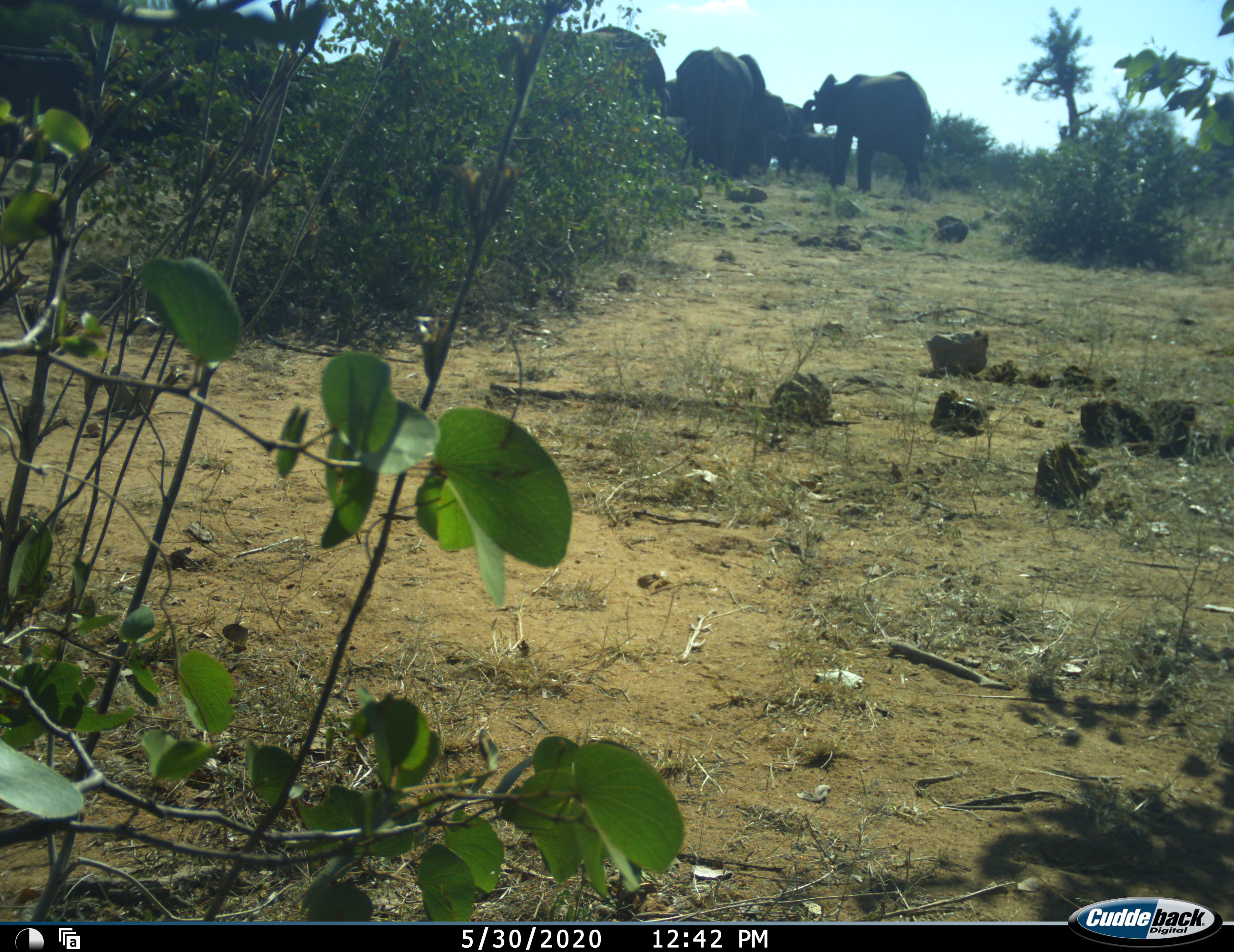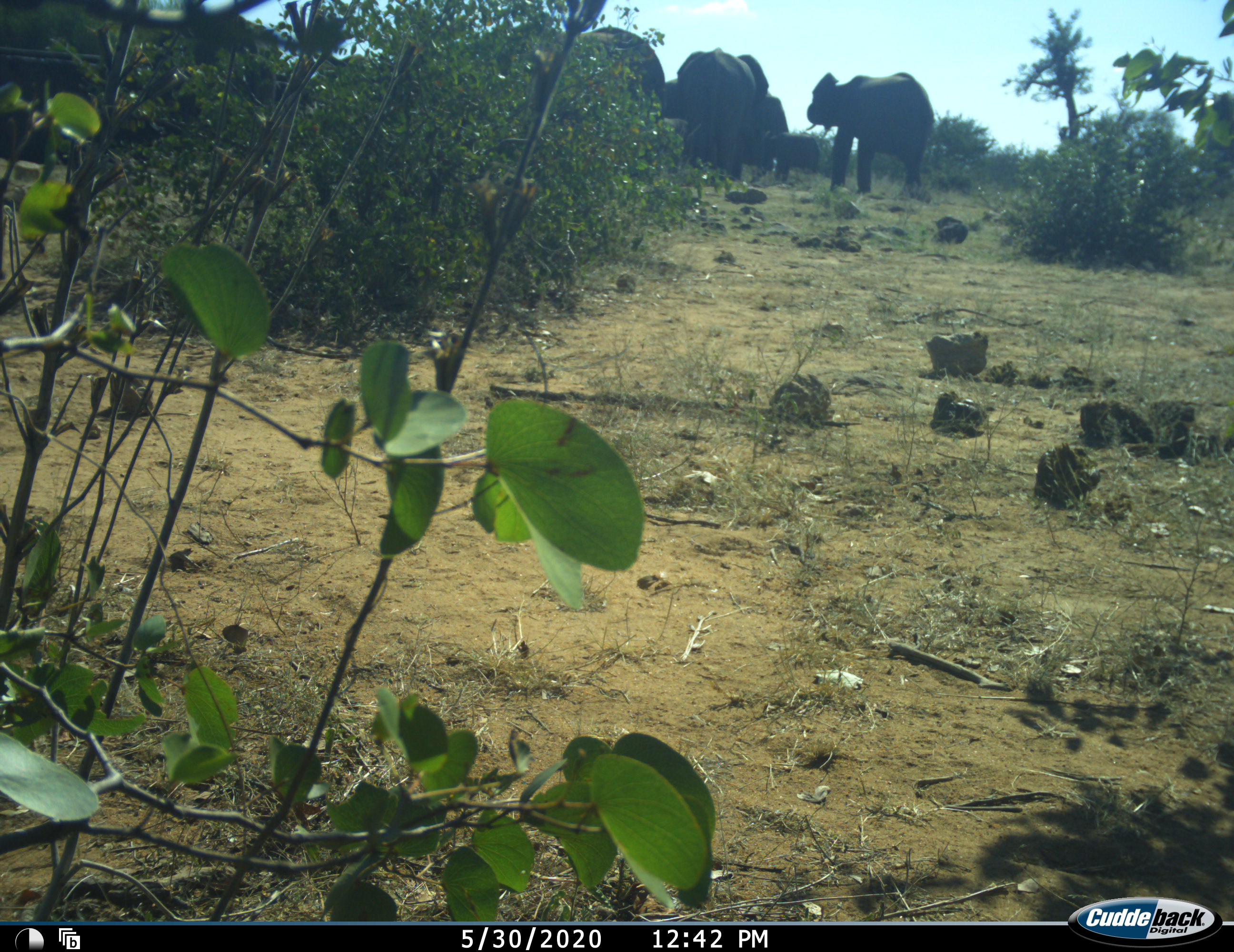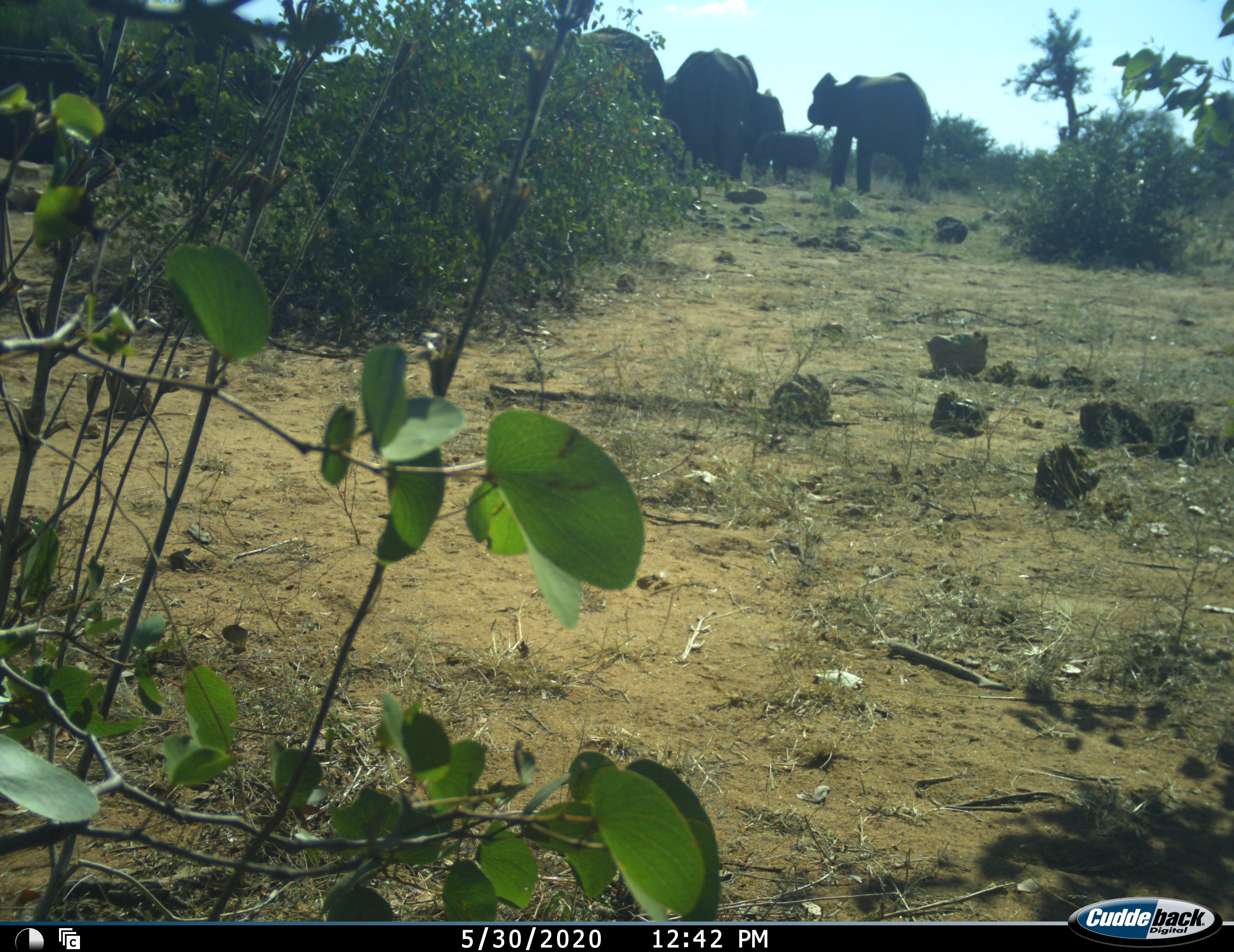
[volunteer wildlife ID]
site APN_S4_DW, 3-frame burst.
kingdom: Animalia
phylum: Chordata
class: Mammalia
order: Proboscidea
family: Elephantidae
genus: Loxodonta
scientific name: Loxodonta africana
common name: african bush elephant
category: elephant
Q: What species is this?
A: Elephant (african bush elephant) (Loxodonta africana).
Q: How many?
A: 6.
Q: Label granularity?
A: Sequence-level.